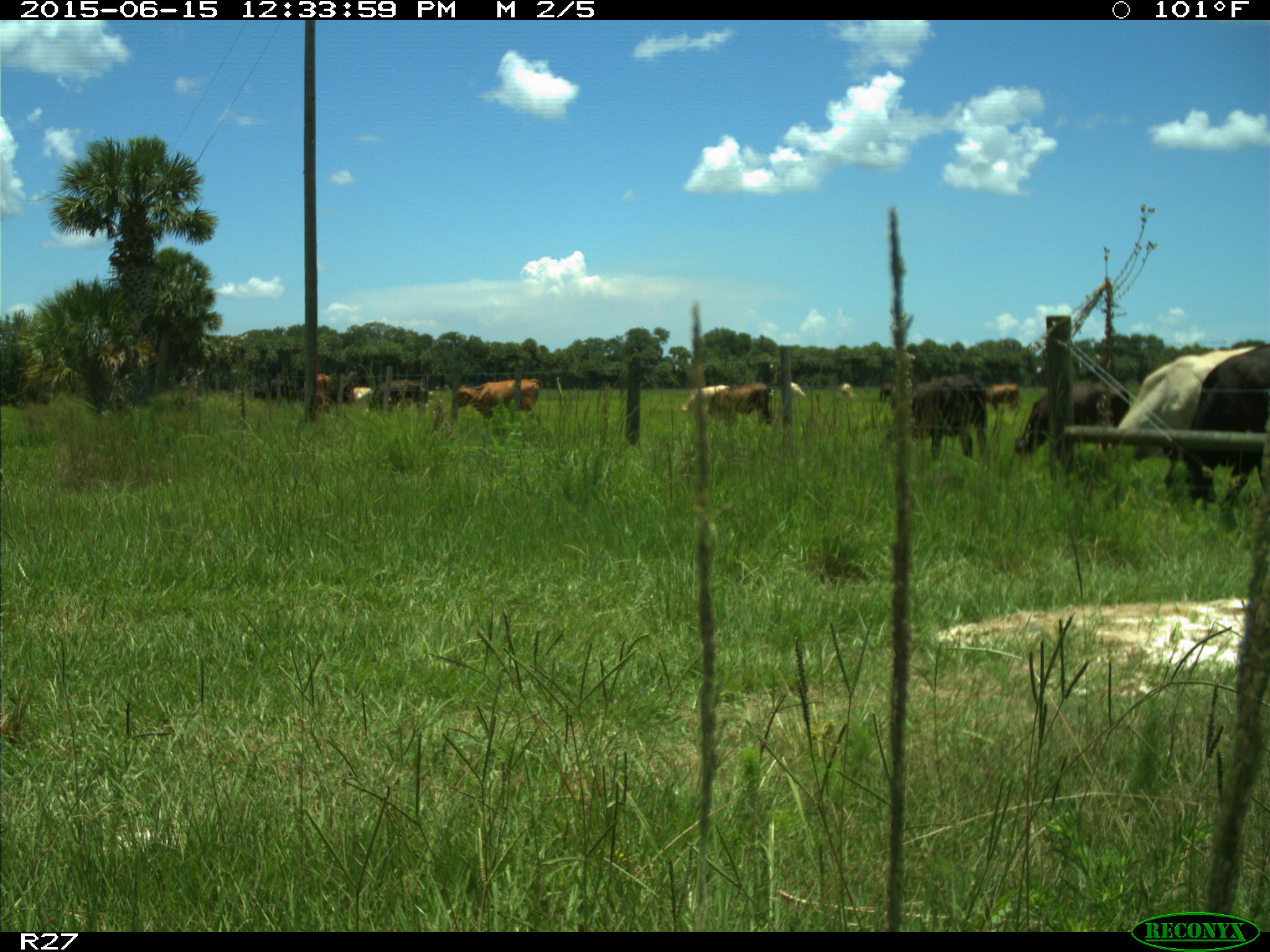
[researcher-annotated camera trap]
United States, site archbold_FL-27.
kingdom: Animalia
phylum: Chordata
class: Mammalia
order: Artiodactyla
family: Bovidae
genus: Bos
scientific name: Bos taurus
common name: domestic cow